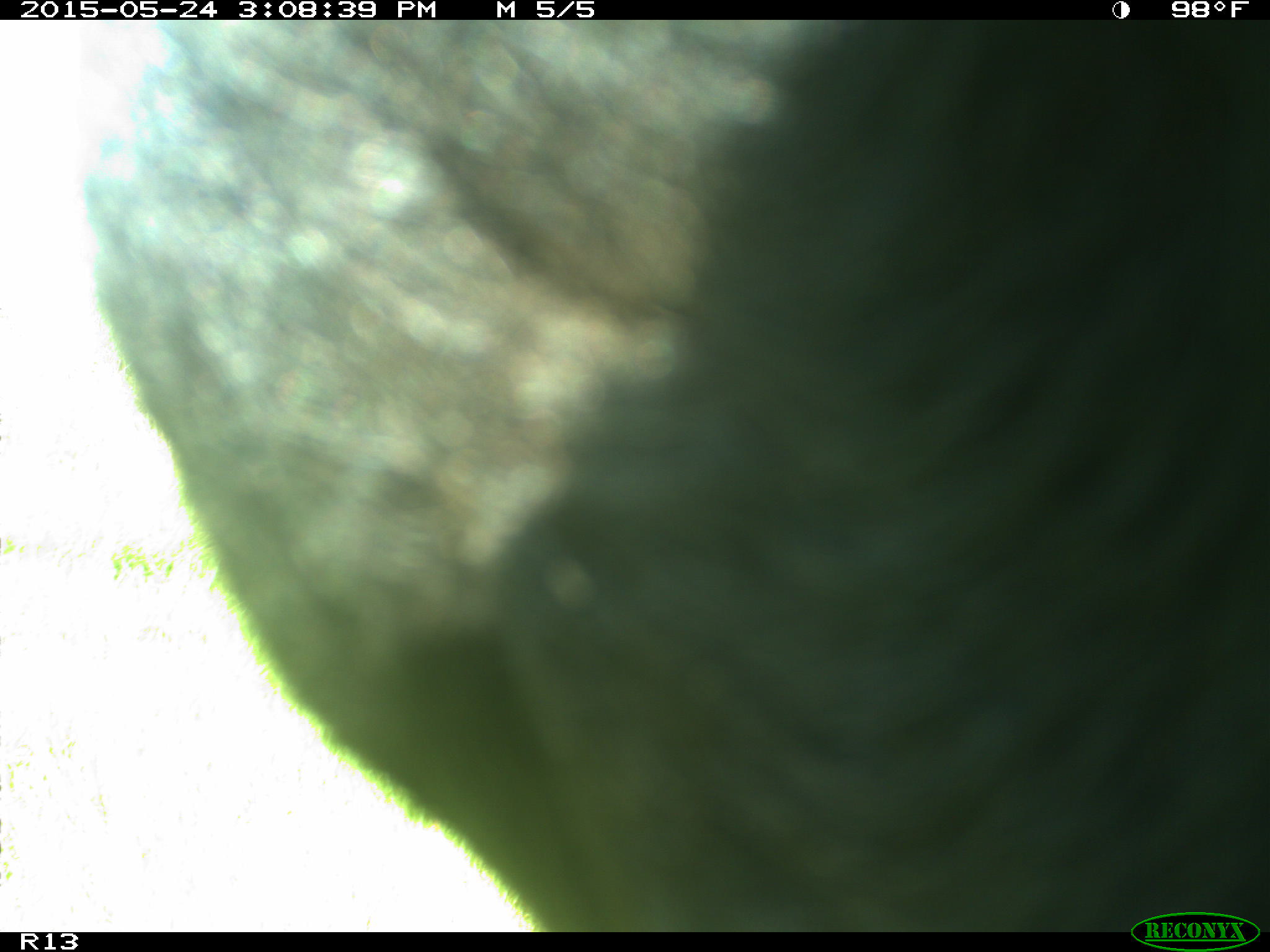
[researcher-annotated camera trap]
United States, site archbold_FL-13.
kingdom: Animalia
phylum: Chordata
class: Mammalia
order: Artiodactyla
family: Bovidae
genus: Bos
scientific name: Bos taurus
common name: domestic cow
Bos taurus (domestic cow).